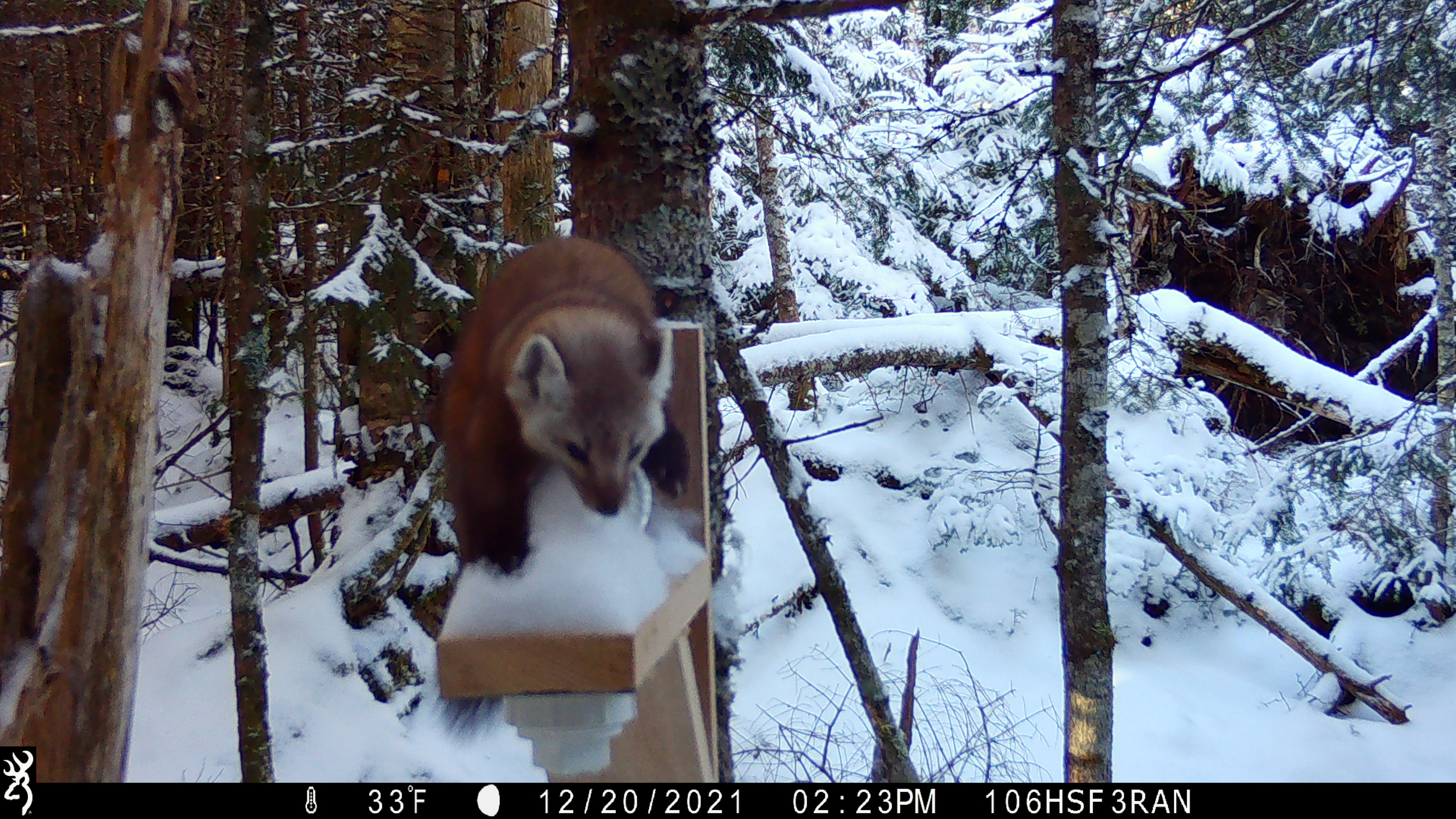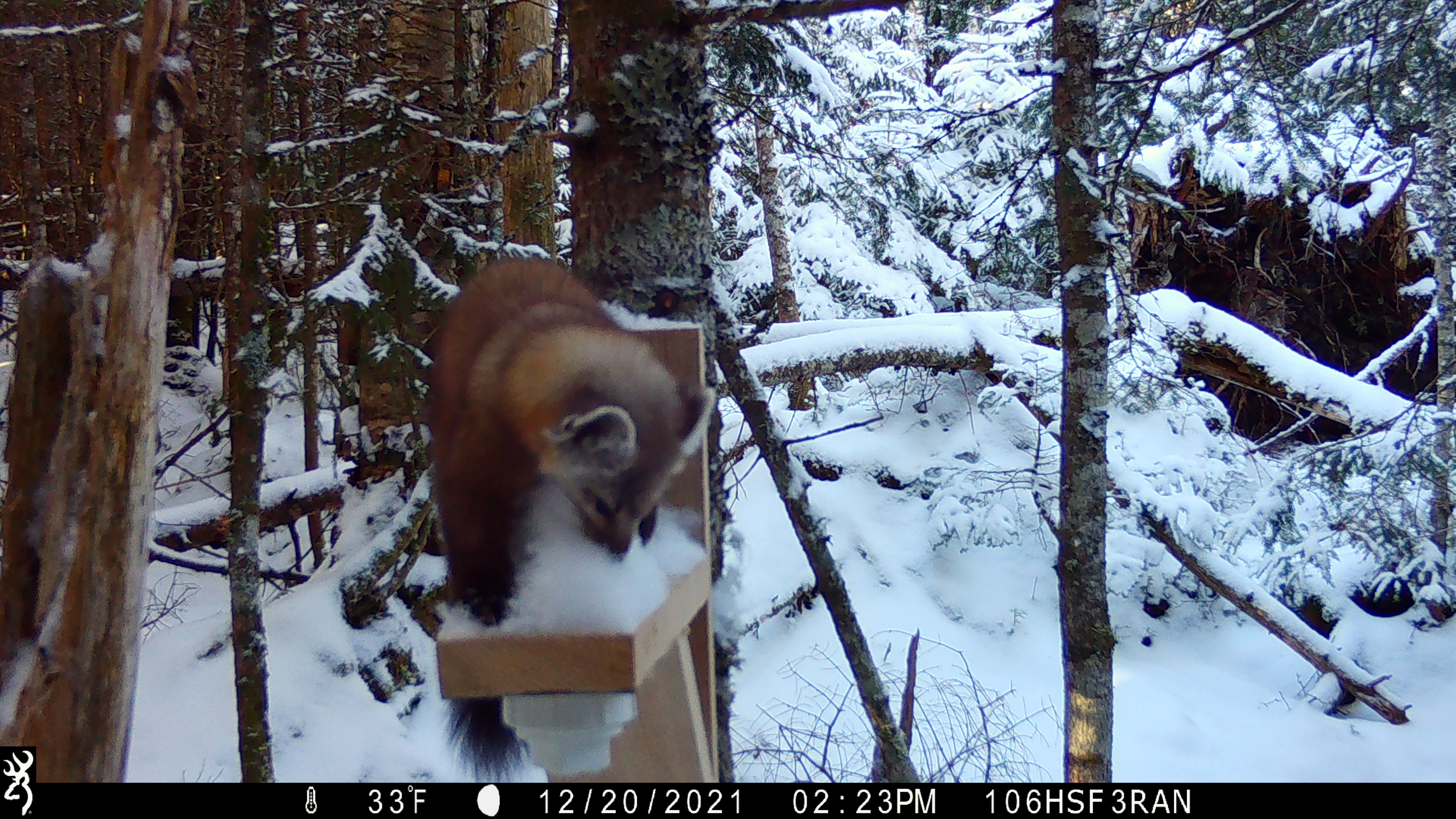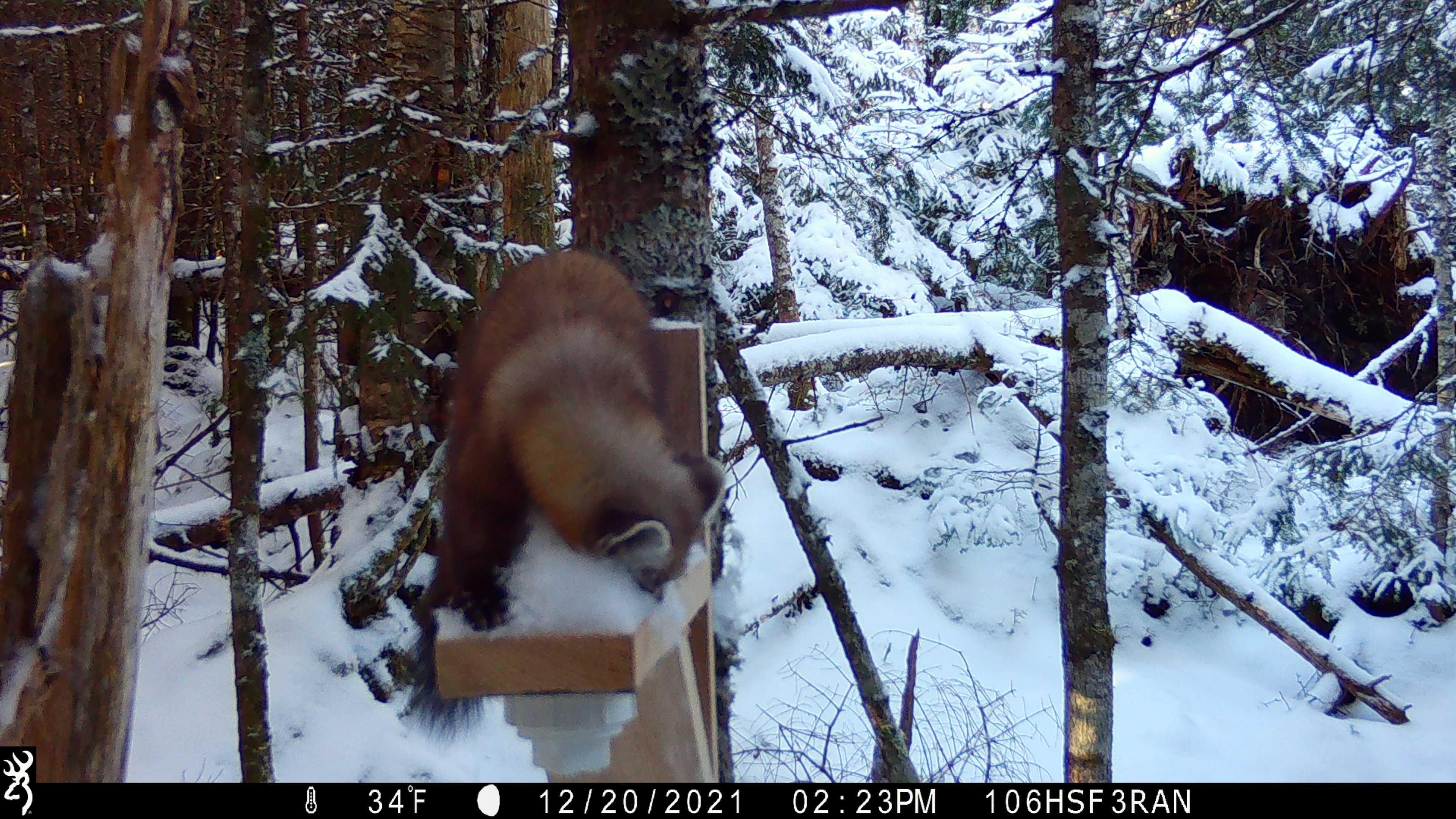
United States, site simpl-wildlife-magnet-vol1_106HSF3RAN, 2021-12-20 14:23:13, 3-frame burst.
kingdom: Animalia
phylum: Chordata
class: Mammalia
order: Carnivora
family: Mustelidae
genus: Martes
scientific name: Martes americana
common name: american marten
American marten (Martes americana).